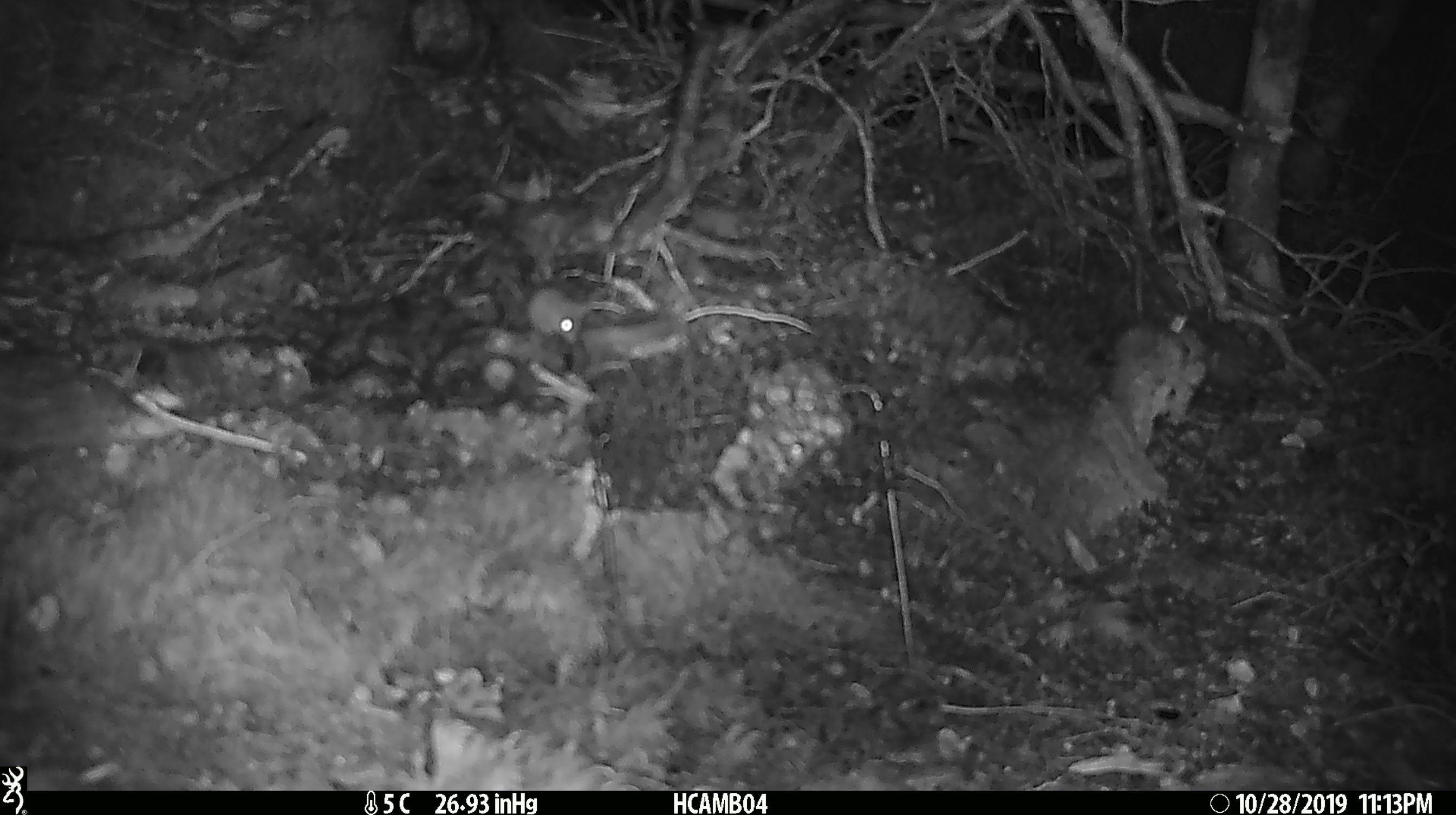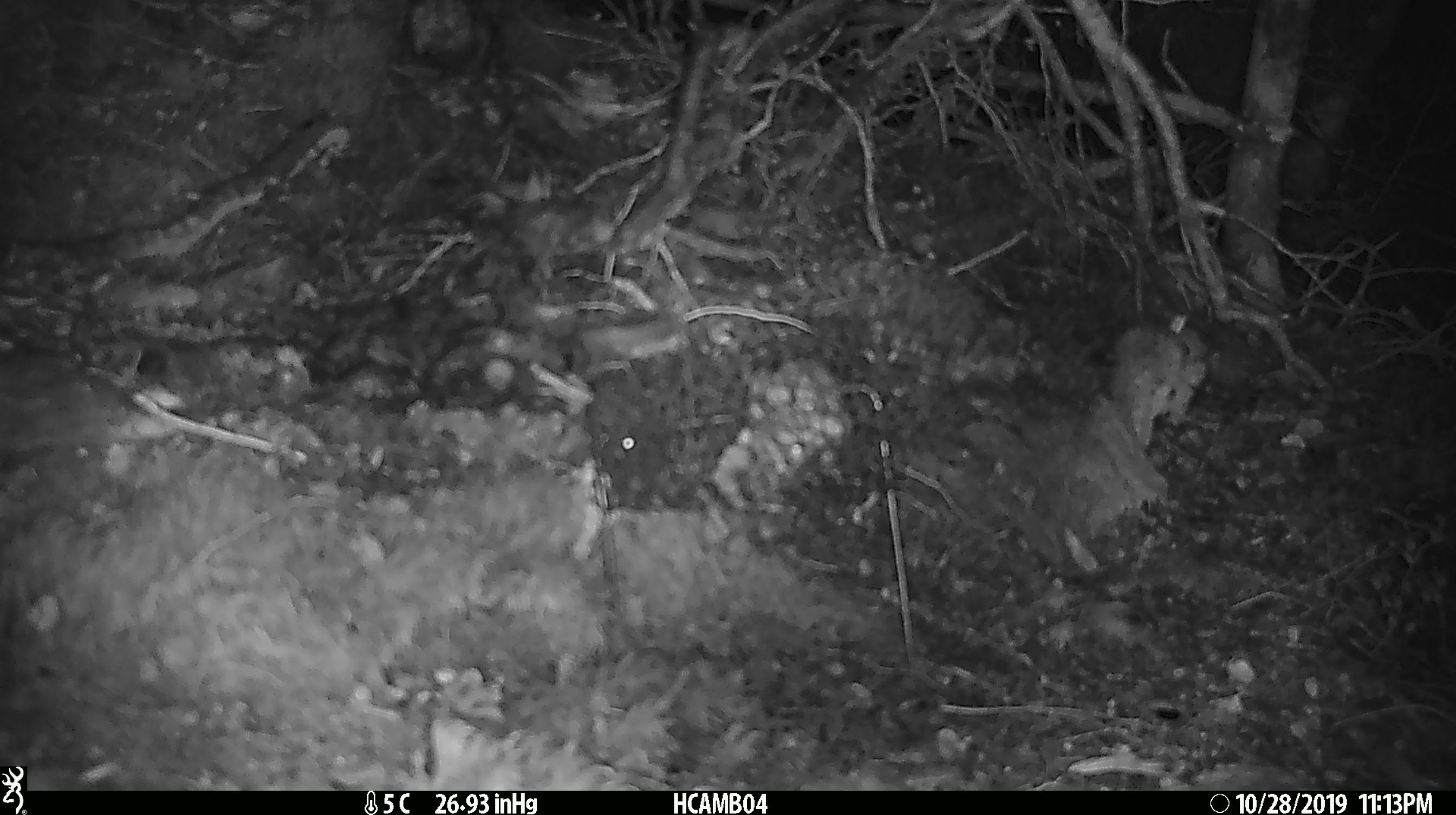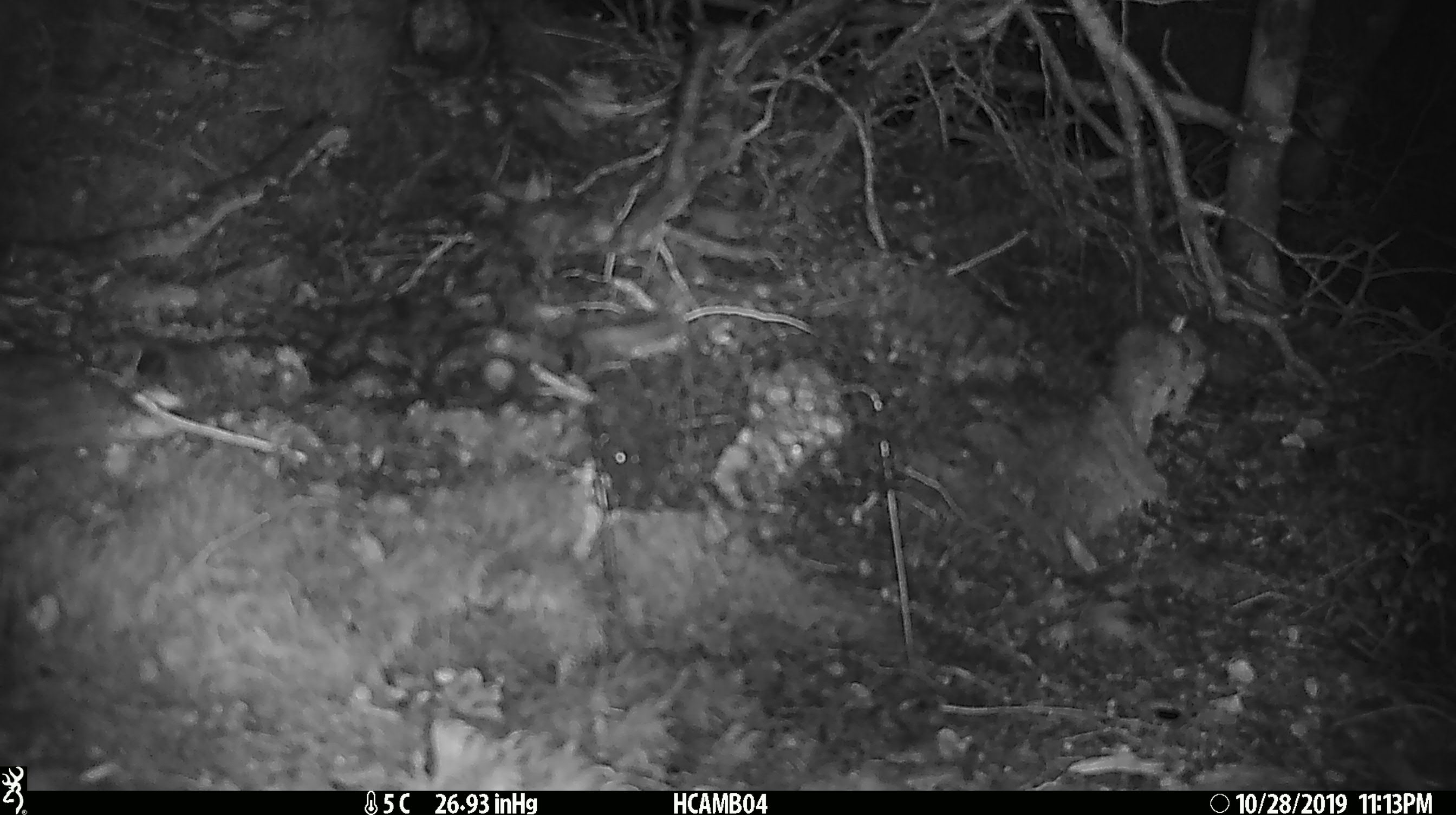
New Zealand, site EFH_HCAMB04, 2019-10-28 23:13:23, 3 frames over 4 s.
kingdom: Animalia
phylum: Chordata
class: Mammalia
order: Rodentia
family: Muridae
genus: Mus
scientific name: Mus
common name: mouse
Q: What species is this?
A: Mouse (Mus).